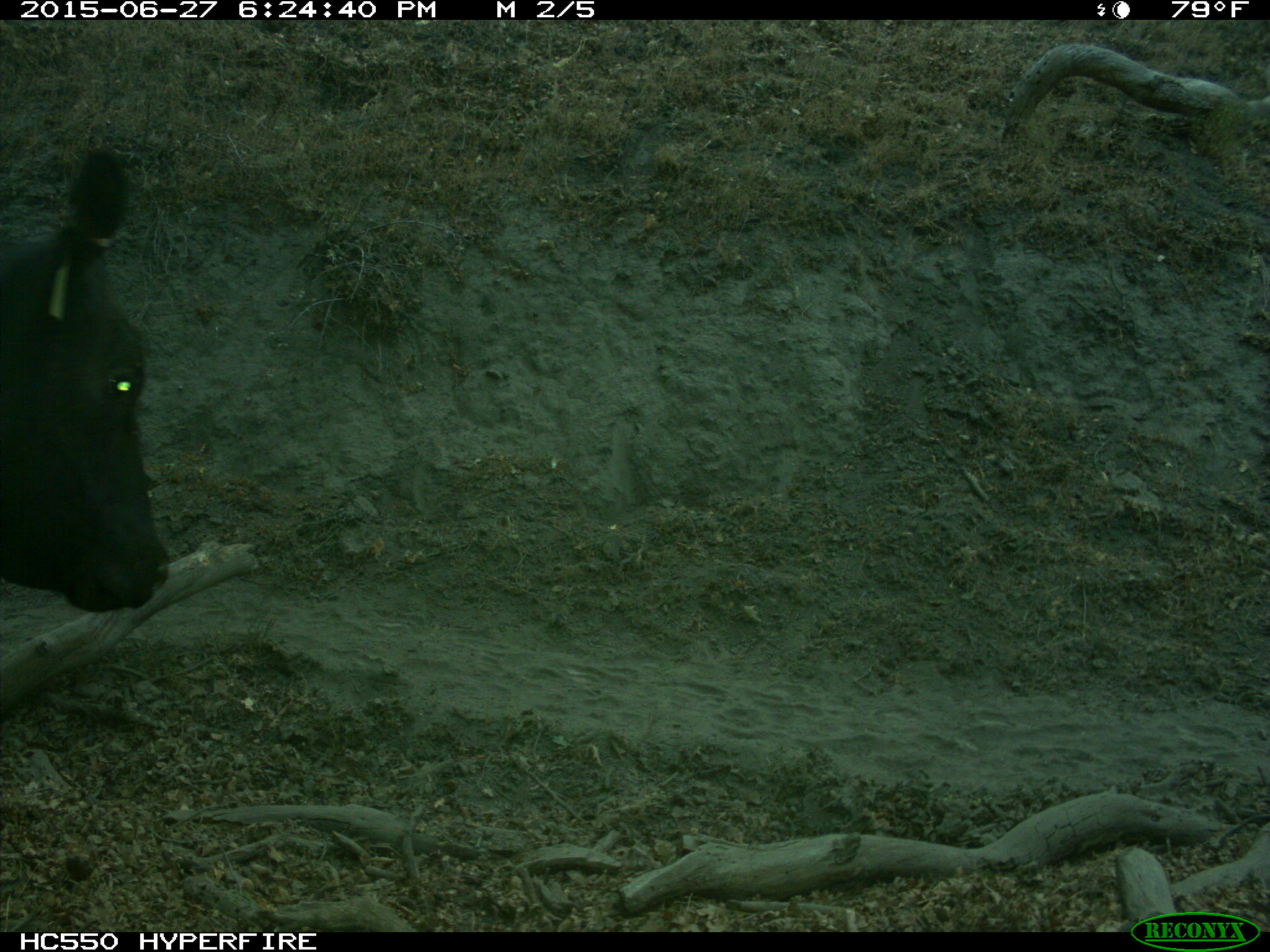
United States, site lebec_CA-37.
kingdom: Animalia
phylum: Chordata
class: Mammalia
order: Artiodactyla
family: Bovidae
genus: Bos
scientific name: Bos taurus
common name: domestic cow